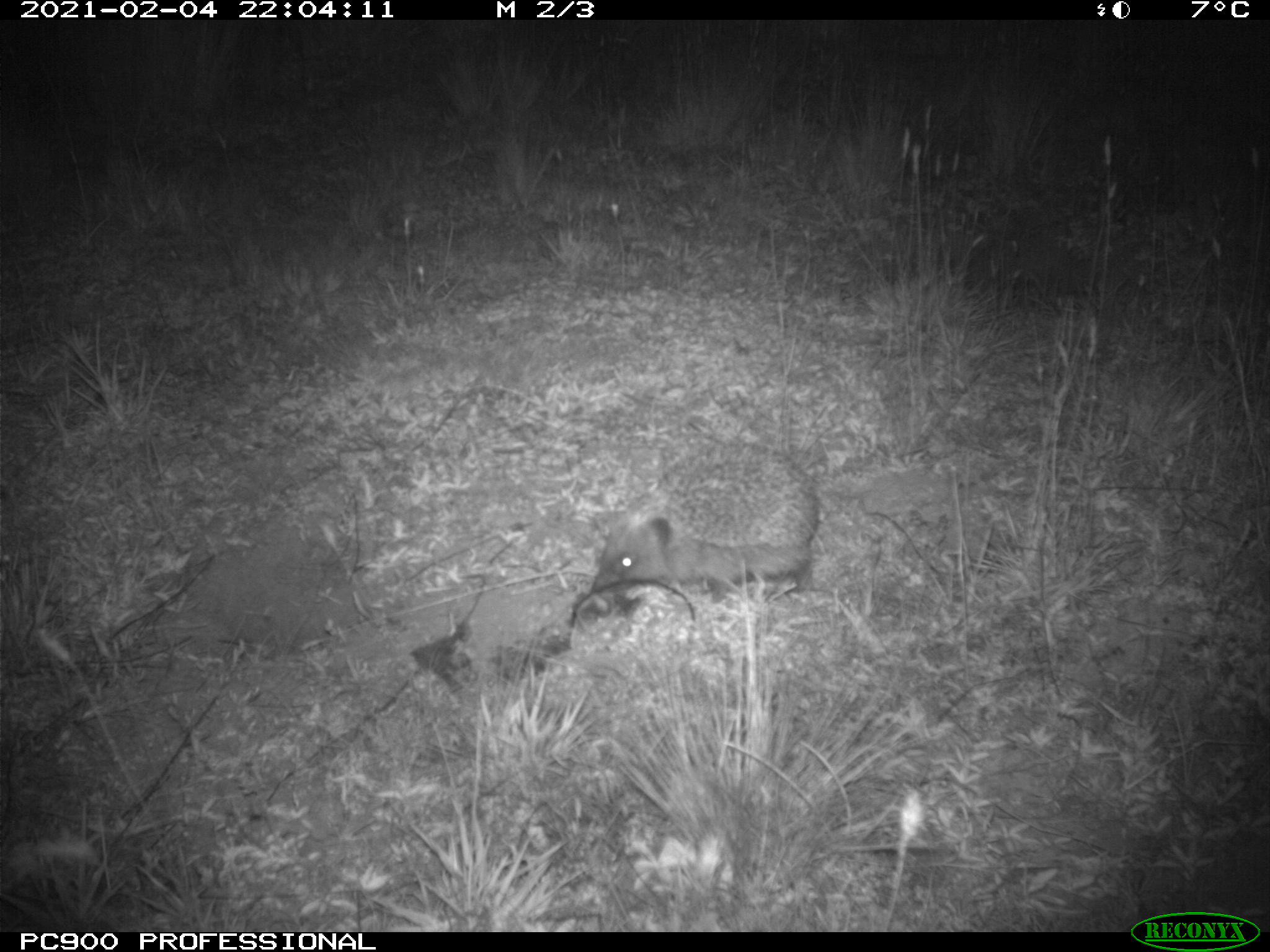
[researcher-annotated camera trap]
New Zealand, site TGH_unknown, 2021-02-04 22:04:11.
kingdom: Animalia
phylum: Chordata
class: Mammalia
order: Eulipotyphla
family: Erinaceidae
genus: Erinaceus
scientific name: Erinaceus europaeus europaeus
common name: european hedgehog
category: hedgehog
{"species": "hedgehog (european hedgehog) (Erinaceus europaeus europaeus)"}